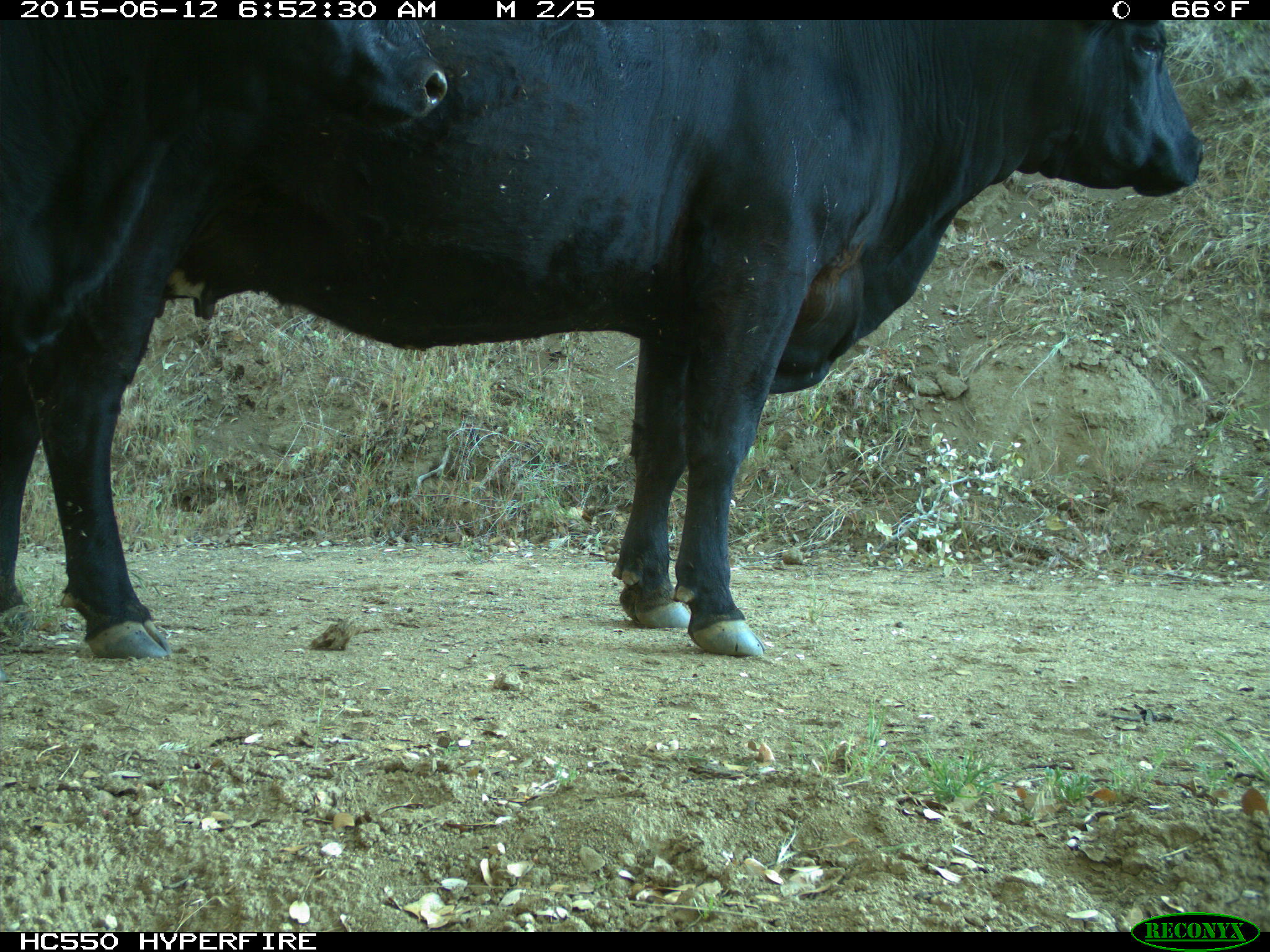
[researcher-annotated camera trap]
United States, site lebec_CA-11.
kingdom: Animalia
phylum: Chordata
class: Mammalia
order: Artiodactyla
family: Bovidae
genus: Bos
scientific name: Bos taurus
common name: domestic cow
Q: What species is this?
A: Bos taurus (domestic cow).